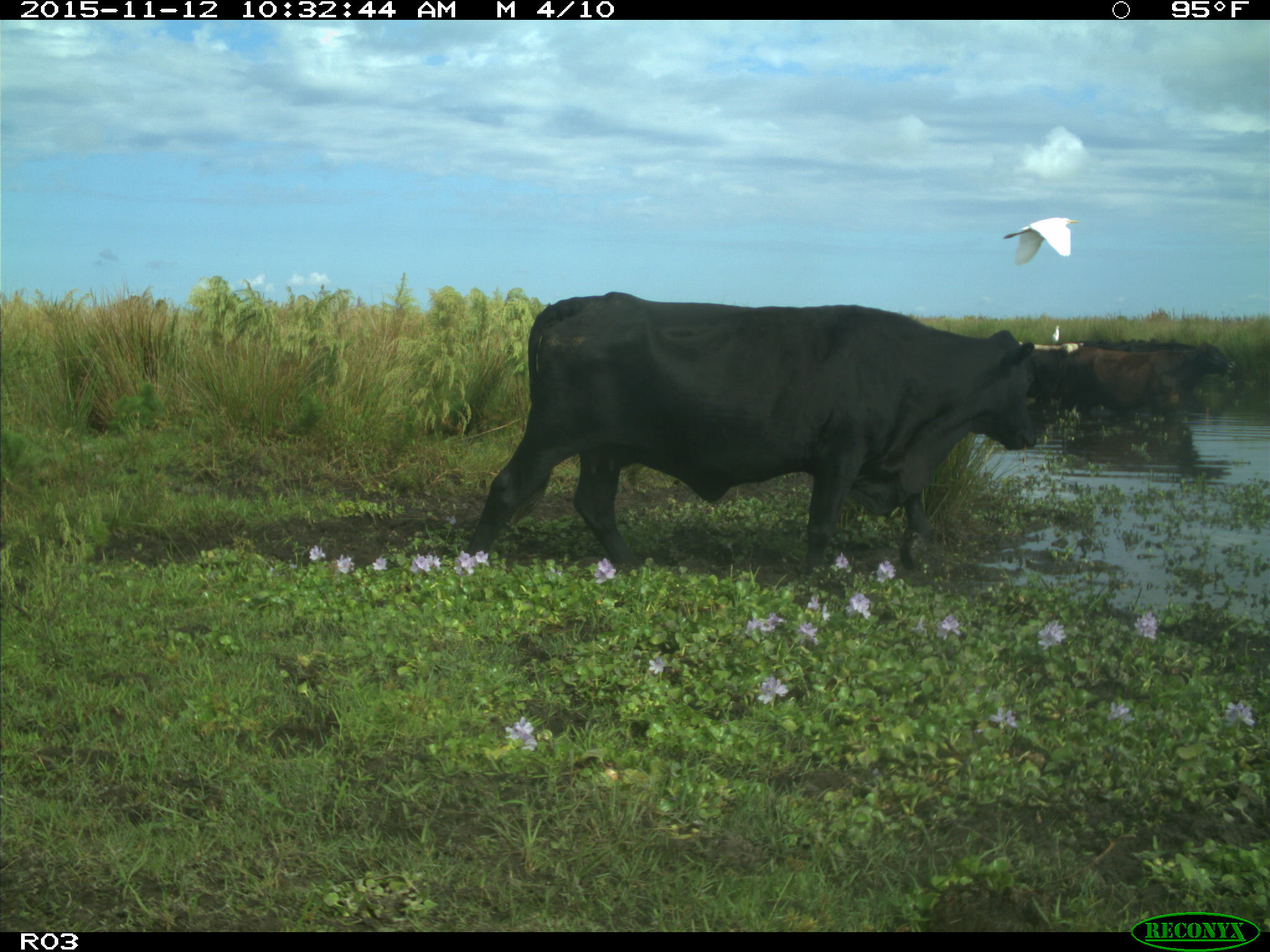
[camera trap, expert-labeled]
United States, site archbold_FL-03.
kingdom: Animalia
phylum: Chordata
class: Mammalia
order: Artiodactyla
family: Bovidae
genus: Bos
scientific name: Bos taurus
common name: domestic cow